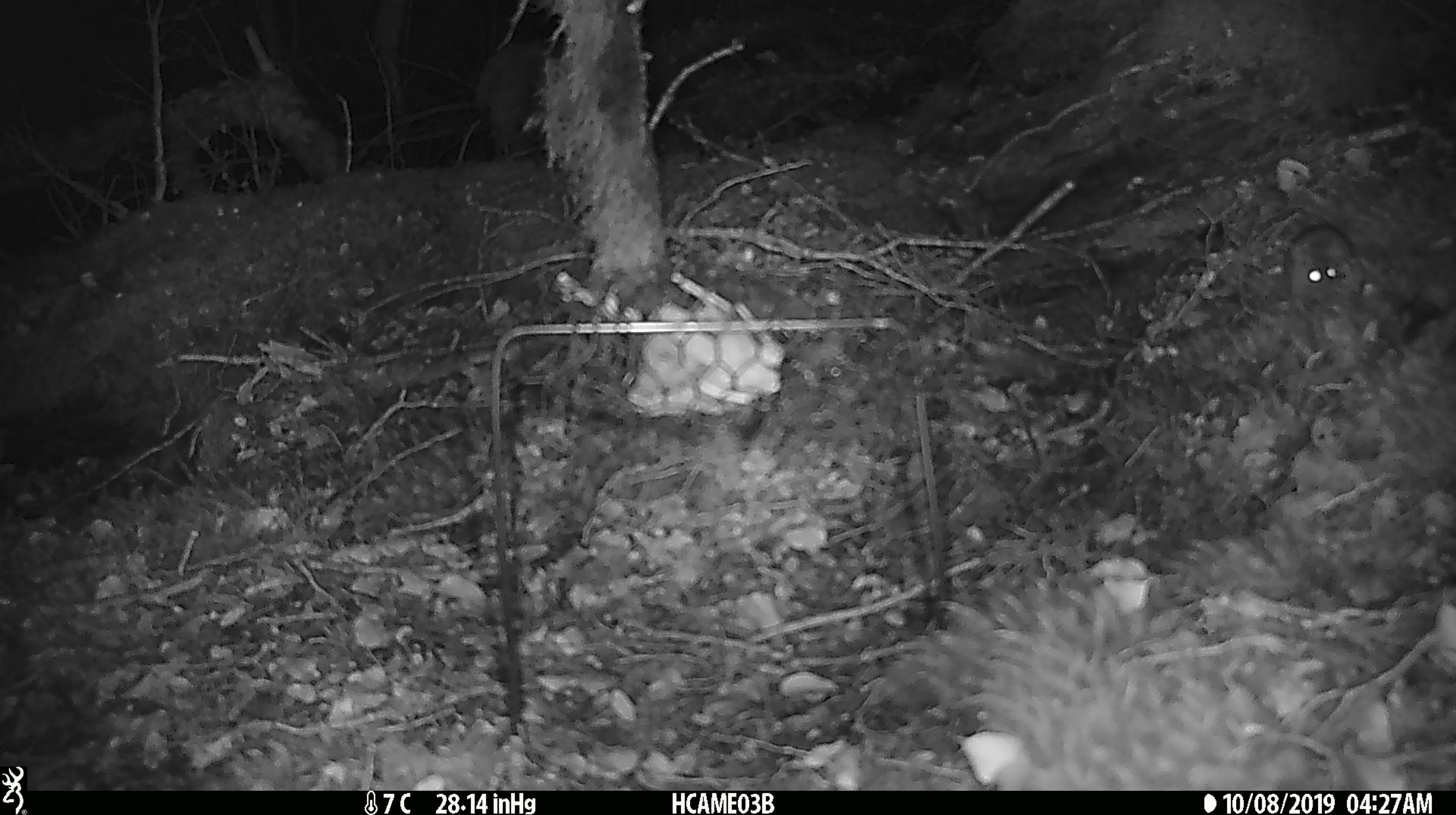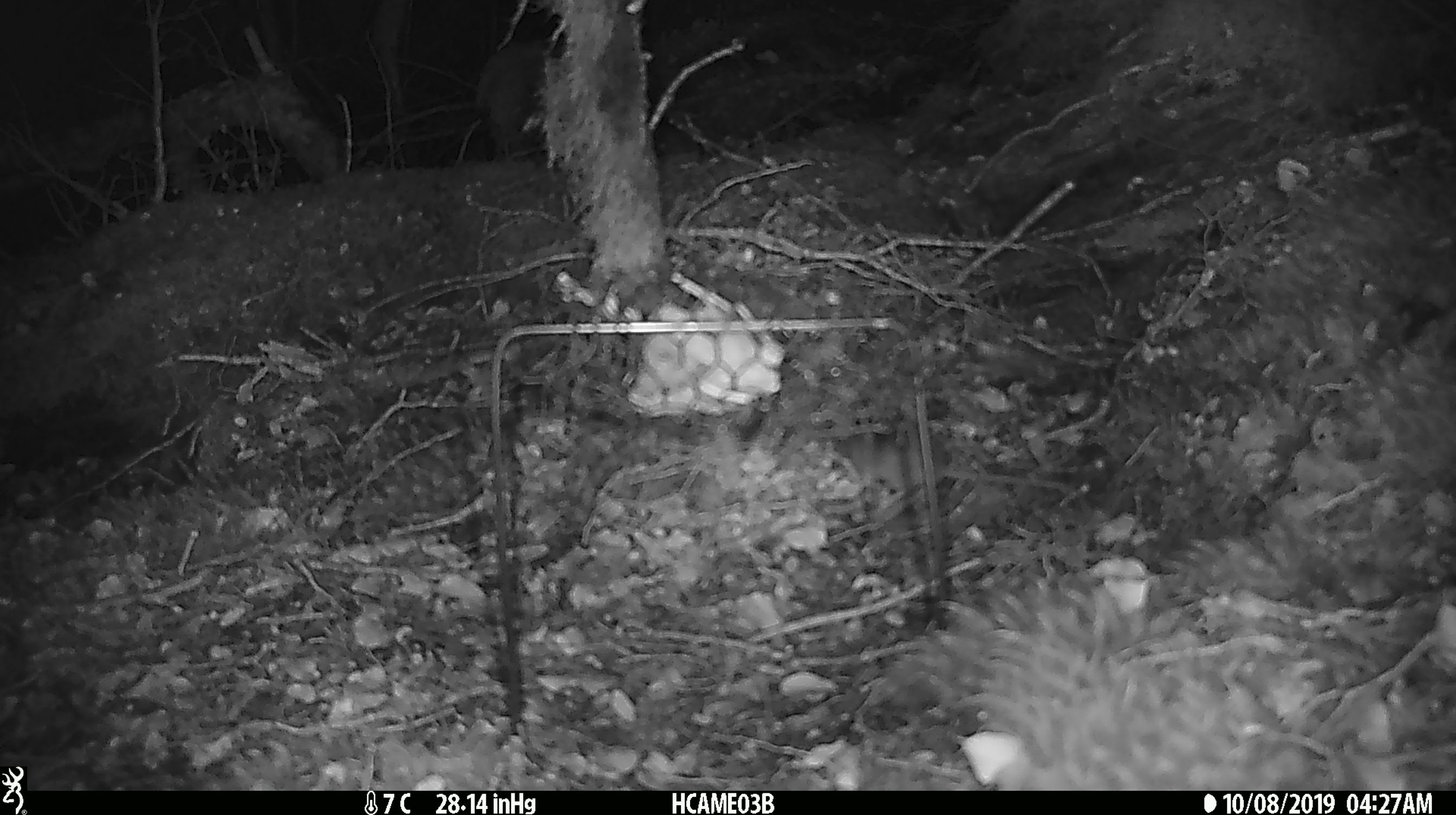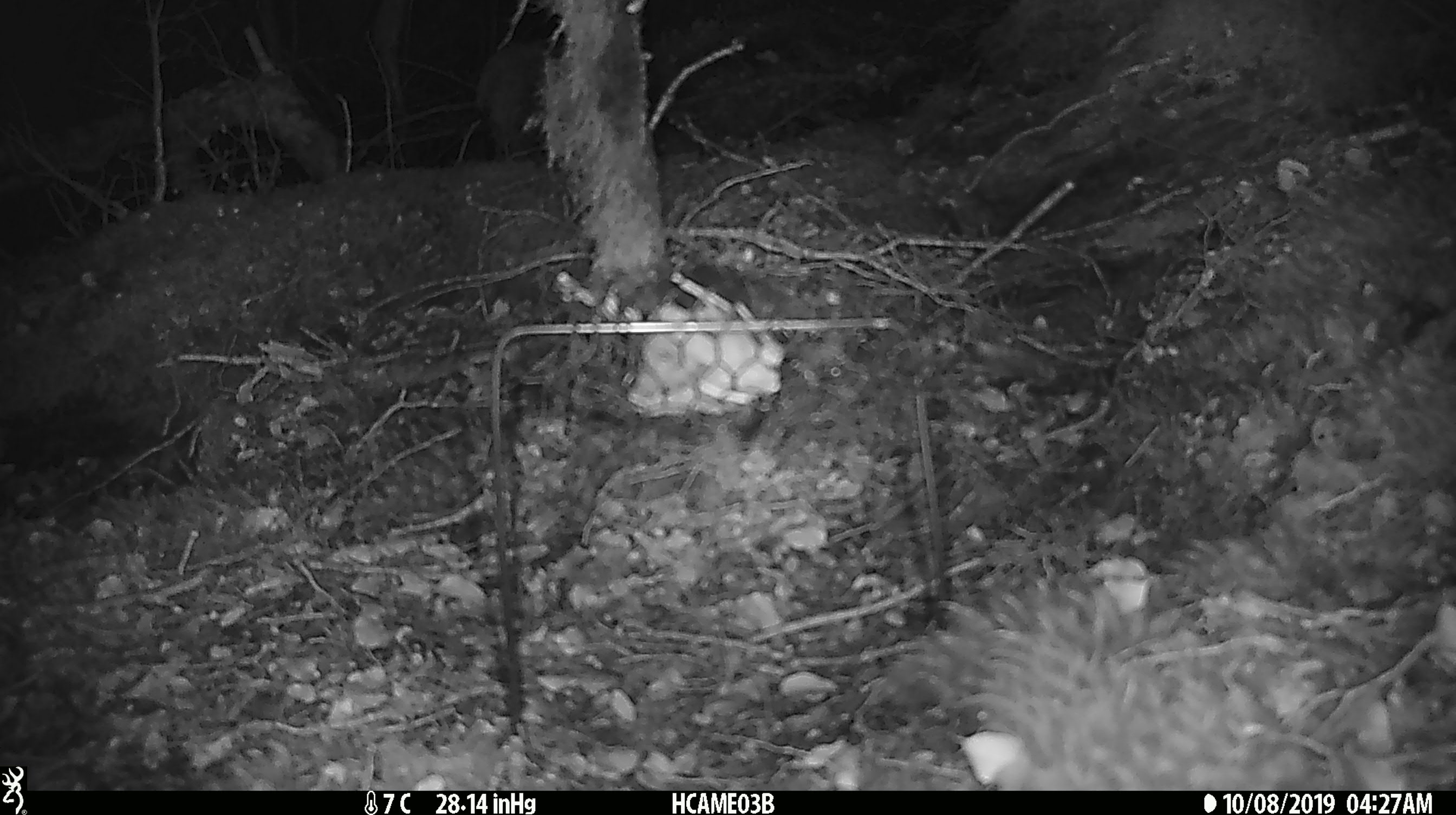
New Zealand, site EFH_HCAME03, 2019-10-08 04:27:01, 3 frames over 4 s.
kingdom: Animalia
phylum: Chordata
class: Mammalia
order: Rodentia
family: Muridae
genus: Mus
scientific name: Mus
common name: mouse